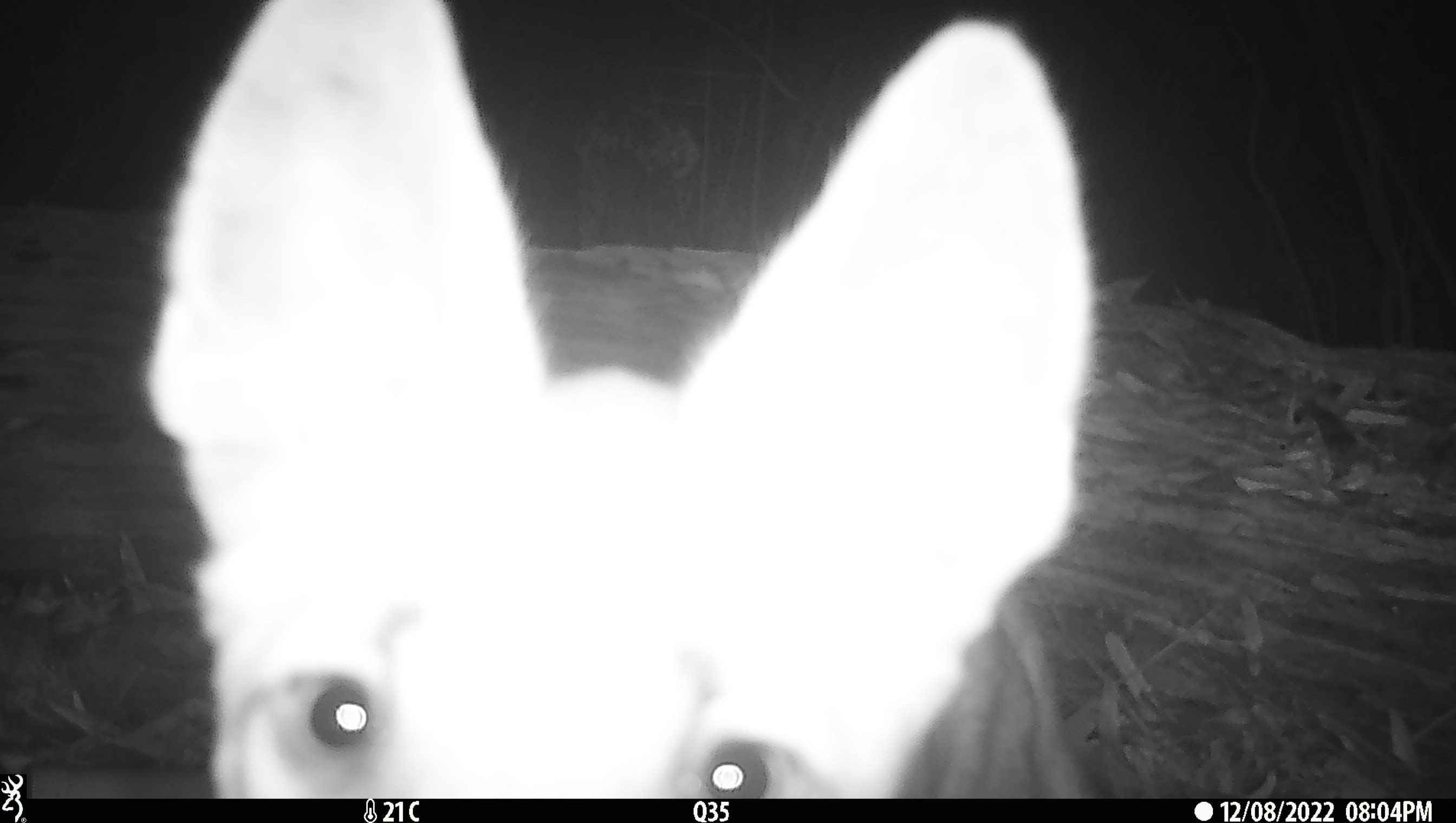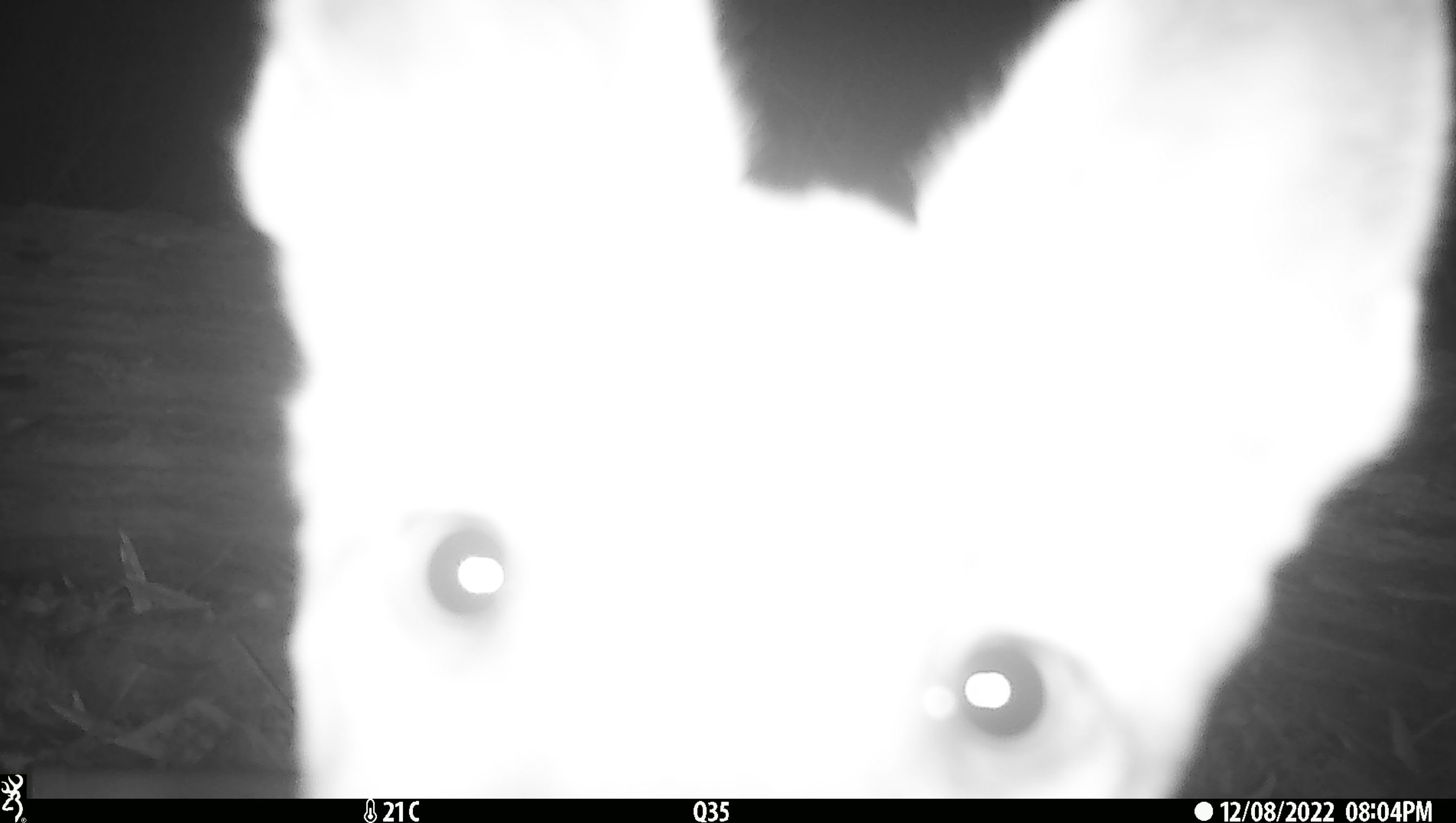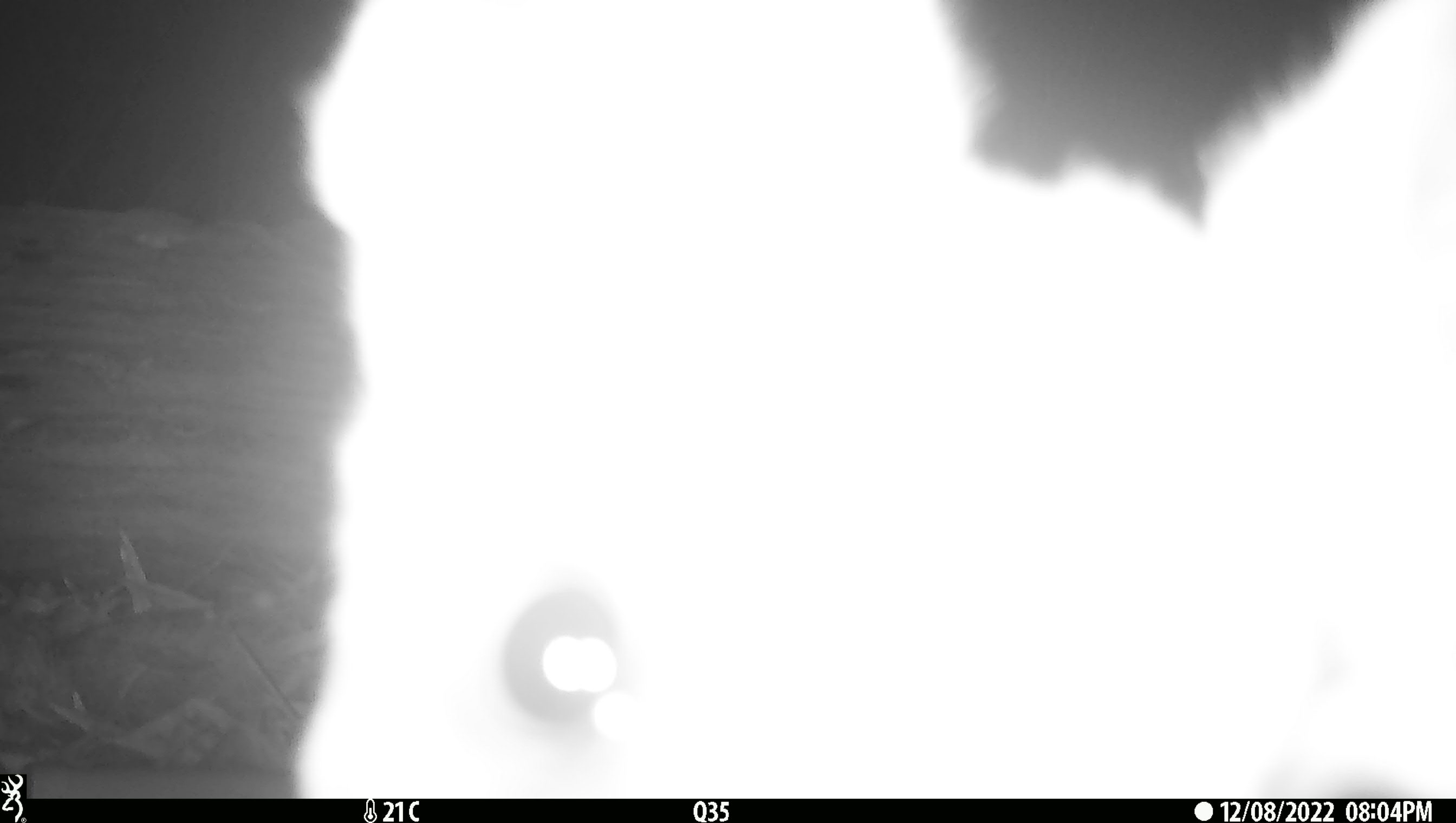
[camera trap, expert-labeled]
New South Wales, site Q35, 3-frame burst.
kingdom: Animalia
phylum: Chordata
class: Mammalia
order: Carnivora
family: Canidae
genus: Canis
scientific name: Canis familiaris dingo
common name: dingo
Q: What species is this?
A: Dingo (Canis familiaris dingo).